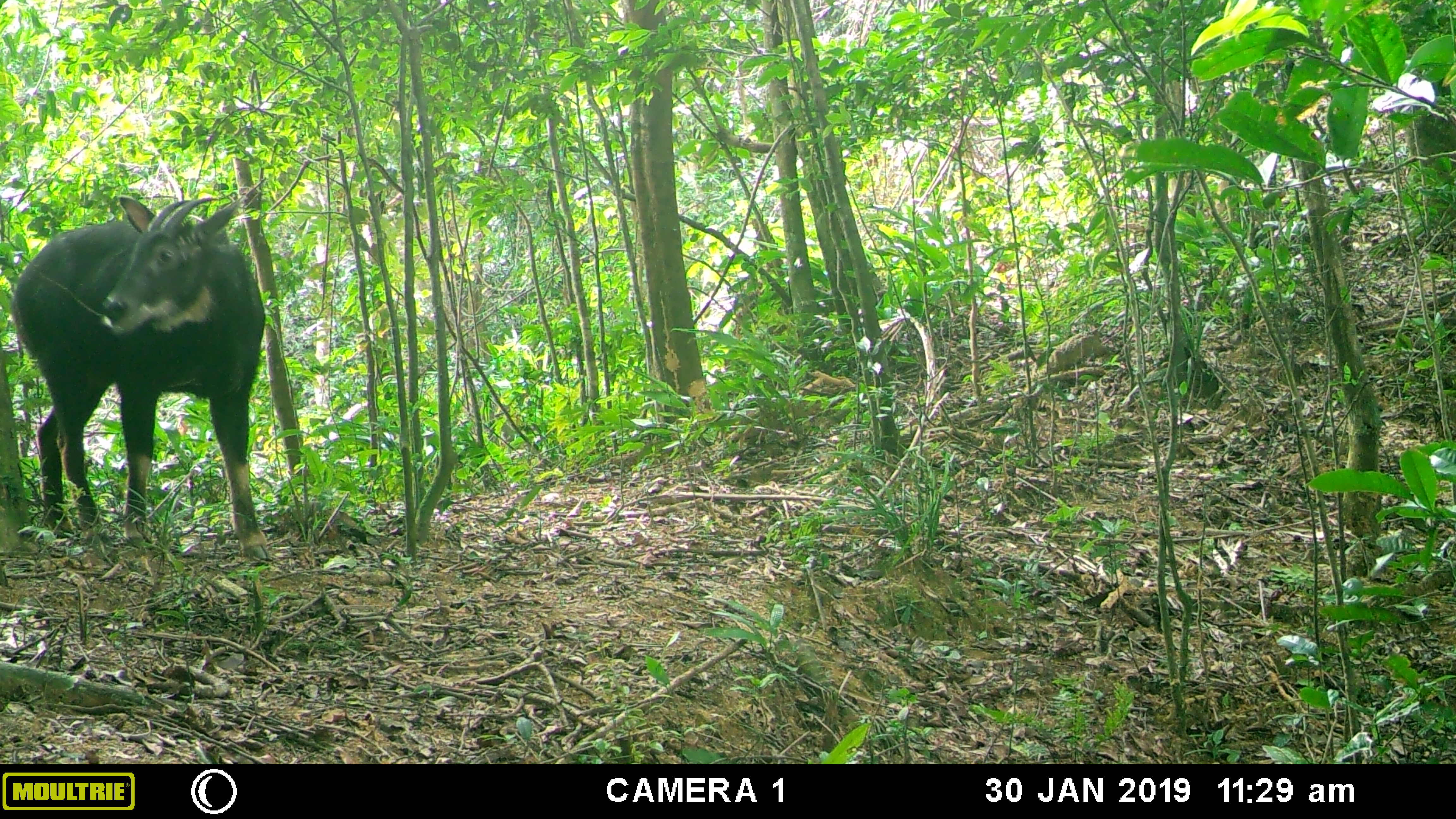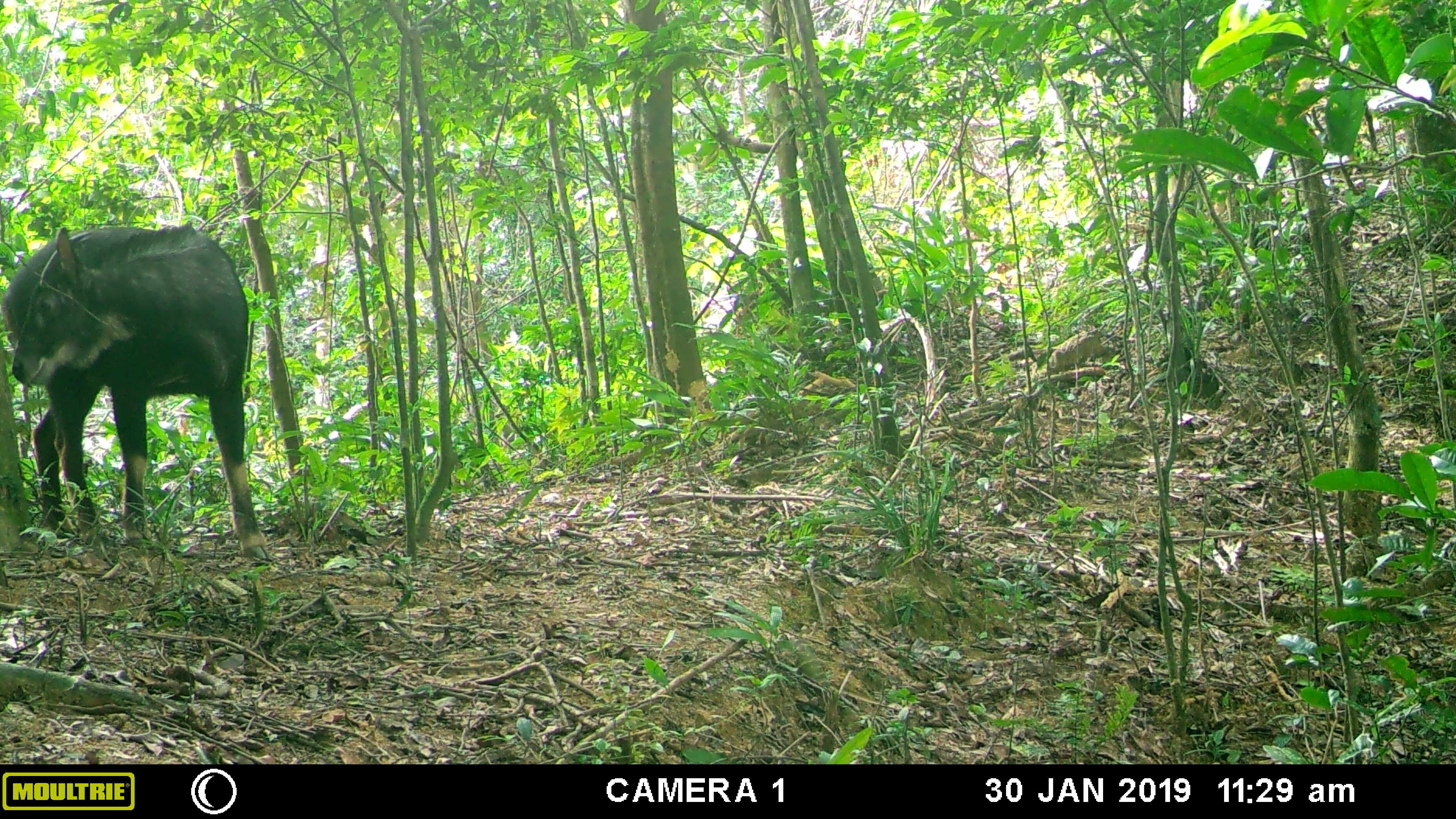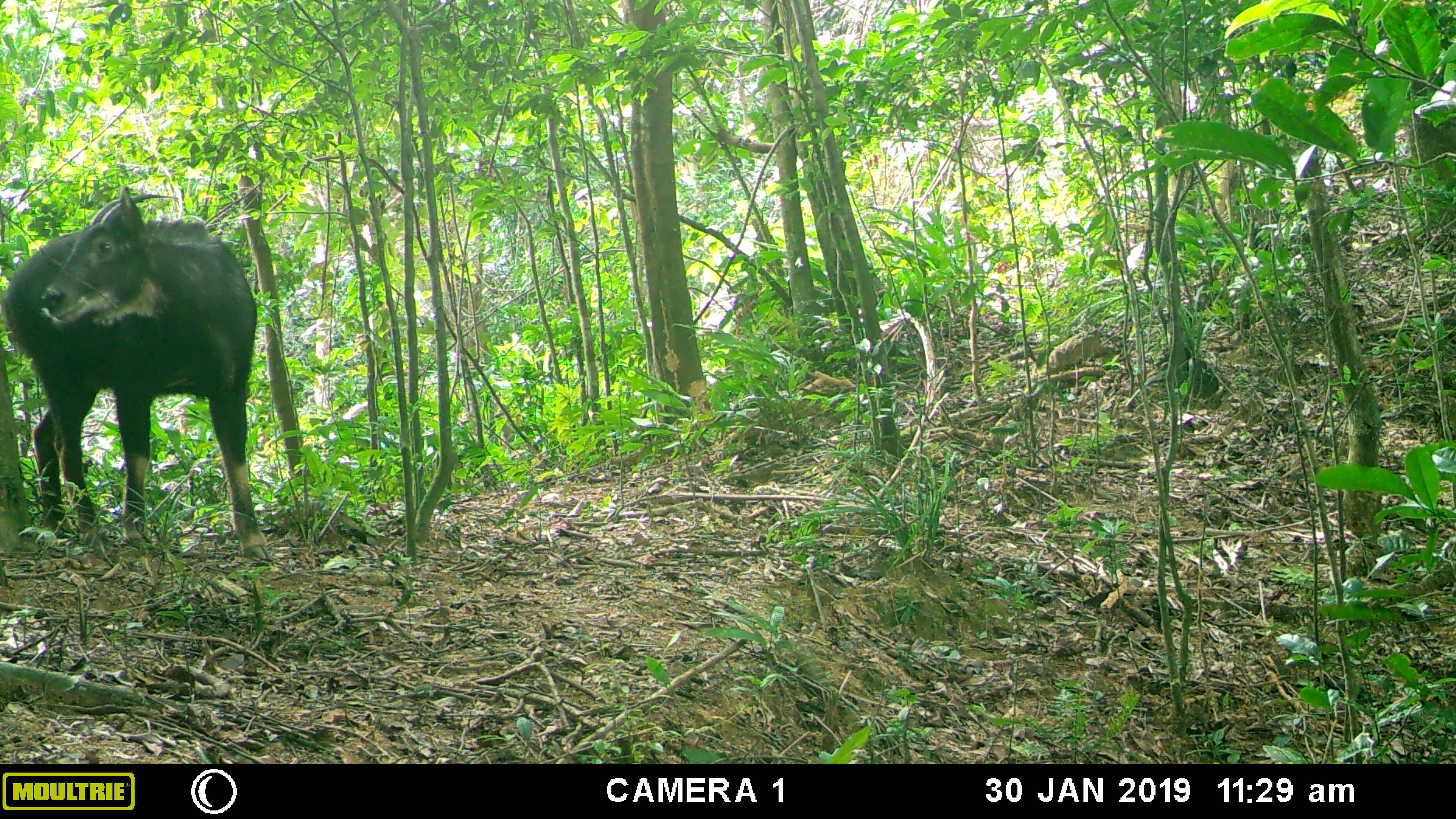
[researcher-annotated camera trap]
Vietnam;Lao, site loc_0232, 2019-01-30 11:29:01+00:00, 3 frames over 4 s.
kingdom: Animalia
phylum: Chordata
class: Mammalia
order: Artiodactyla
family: Bovidae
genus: Capricornis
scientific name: Capricornis sumatraensis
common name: chinese serow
Chinese serow (Capricornis sumatraensis). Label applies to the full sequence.